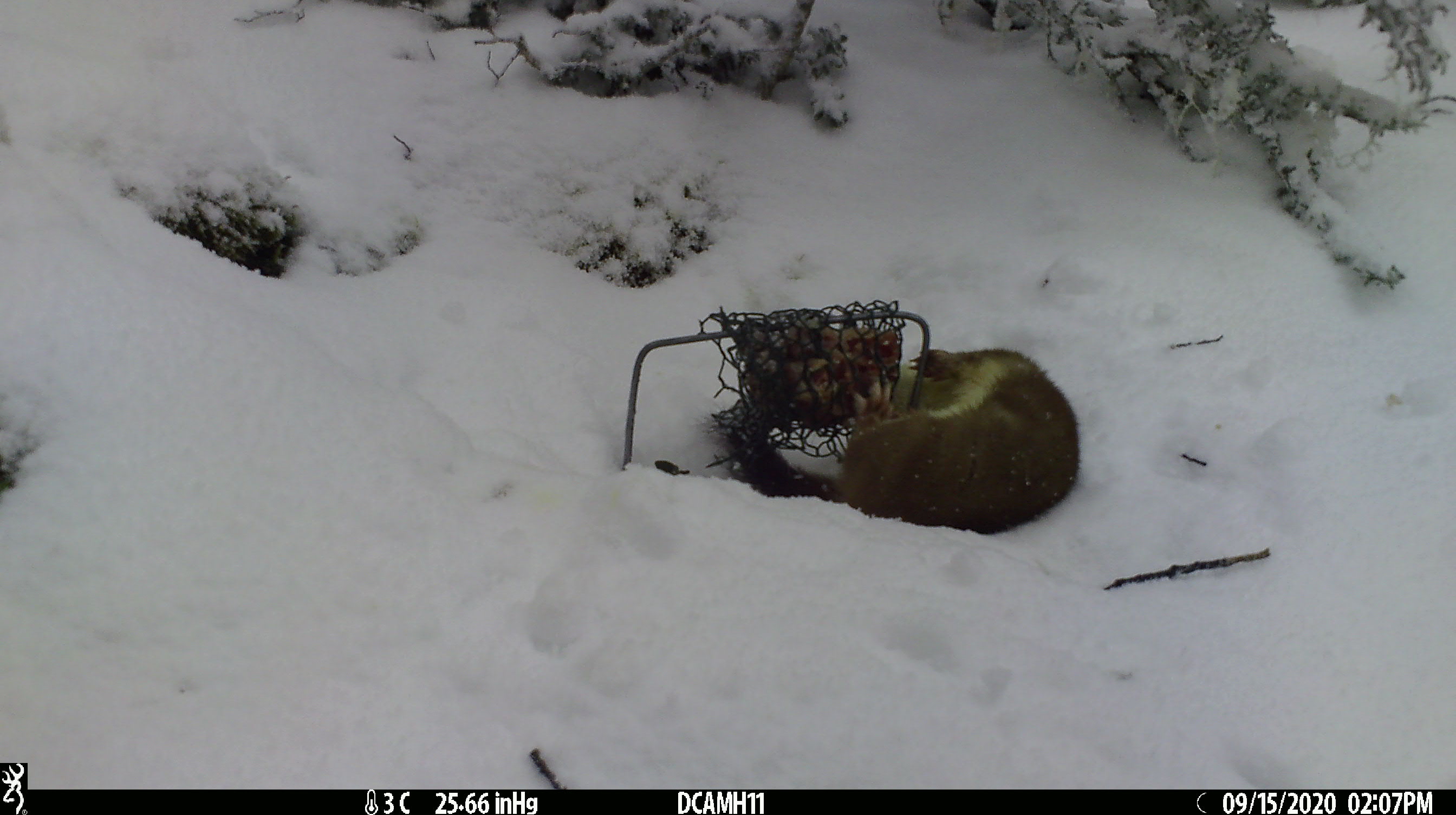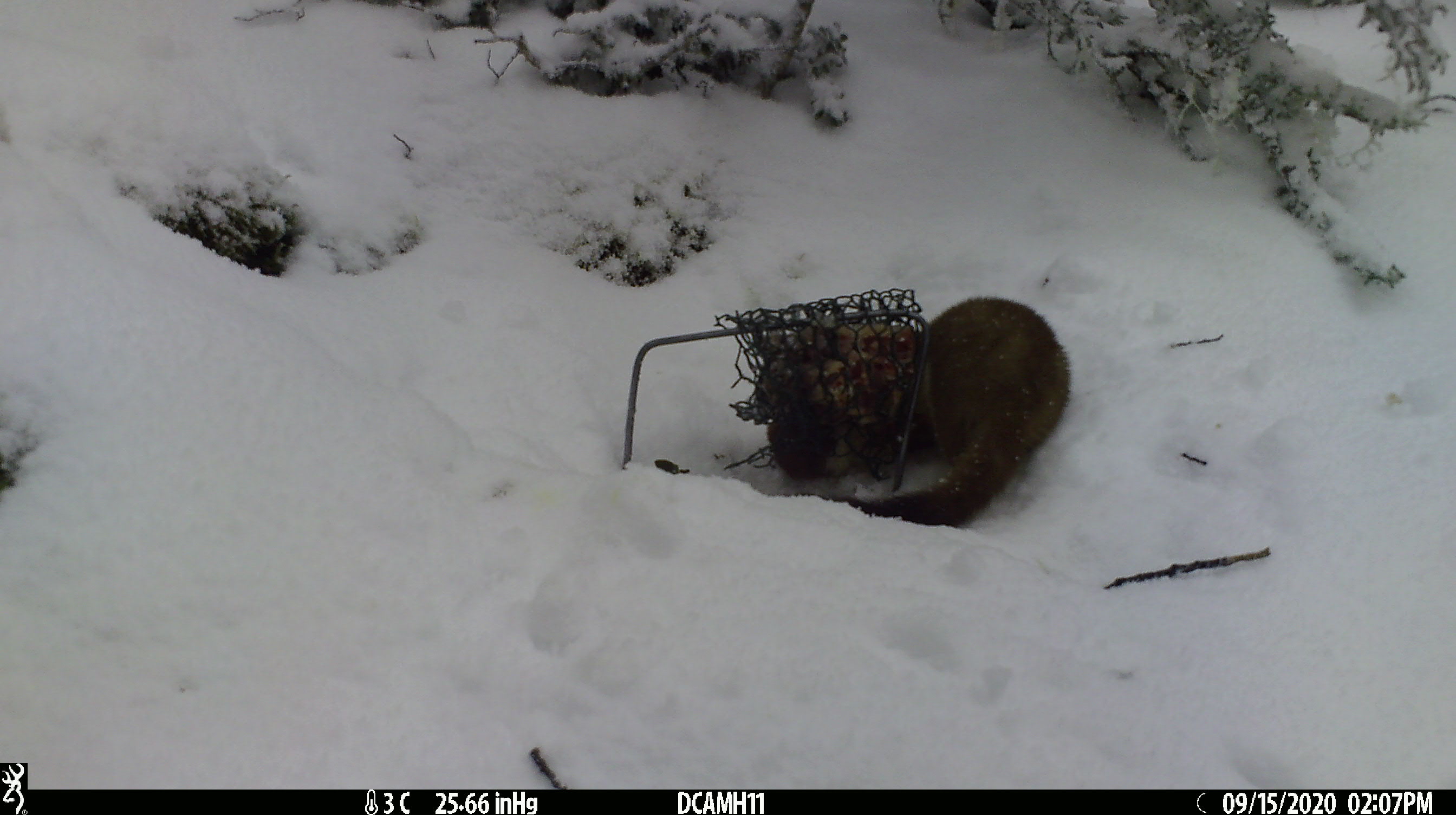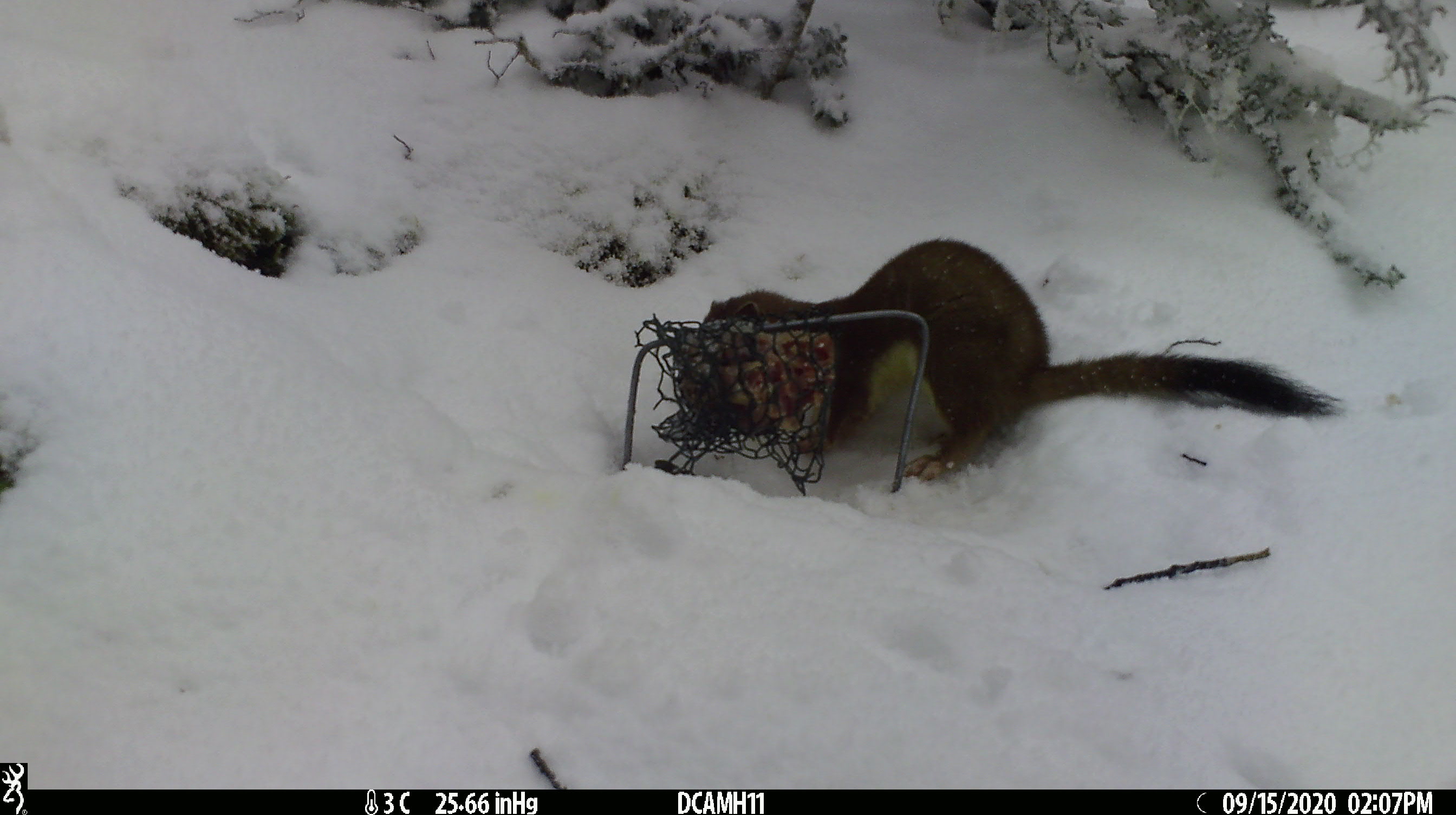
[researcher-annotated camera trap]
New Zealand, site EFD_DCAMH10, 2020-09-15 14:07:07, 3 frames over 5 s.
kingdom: Animalia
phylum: Chordata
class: Mammalia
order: Carnivora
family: Mustelidae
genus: Mustela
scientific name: Mustela erminea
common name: stoat